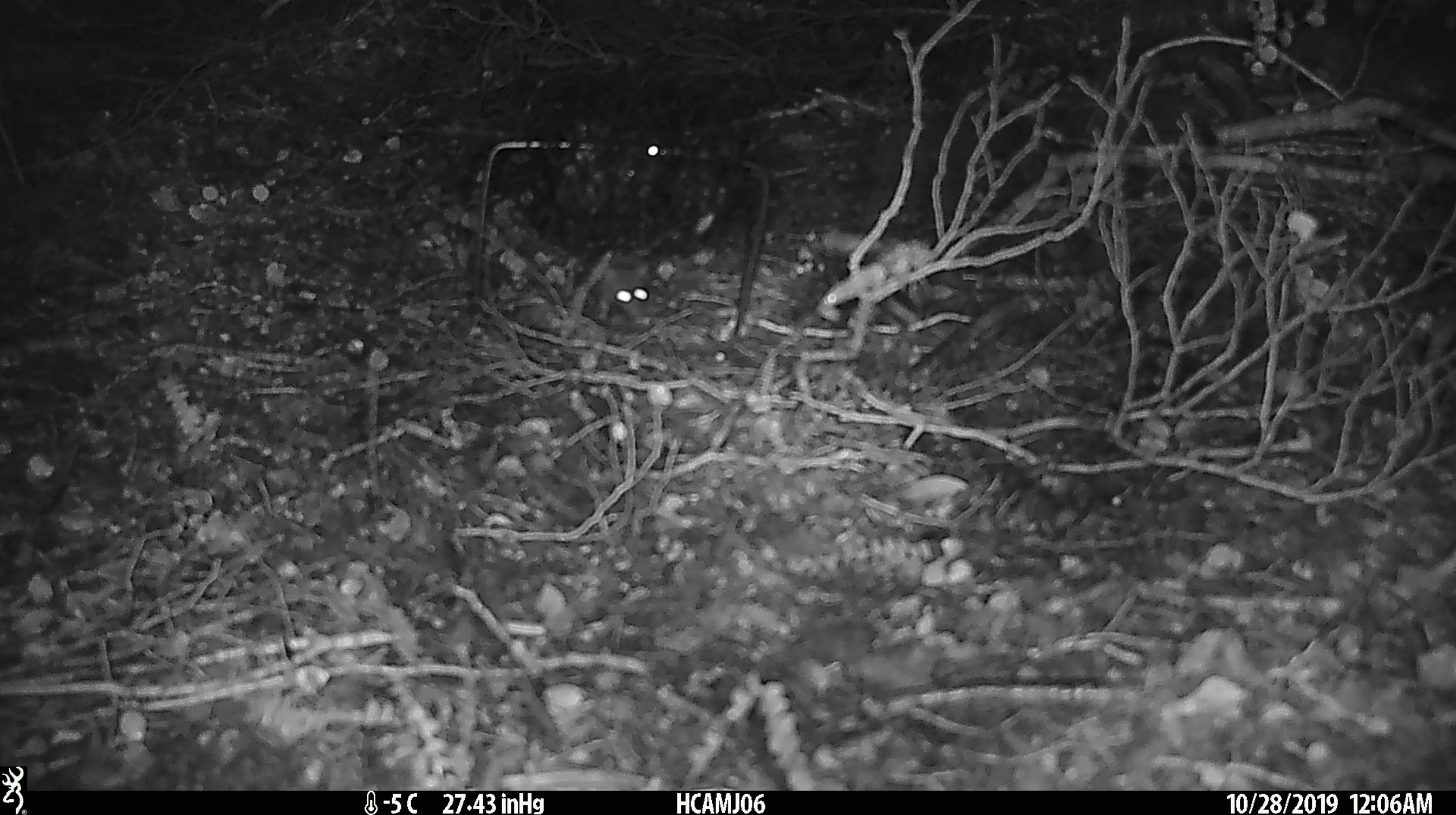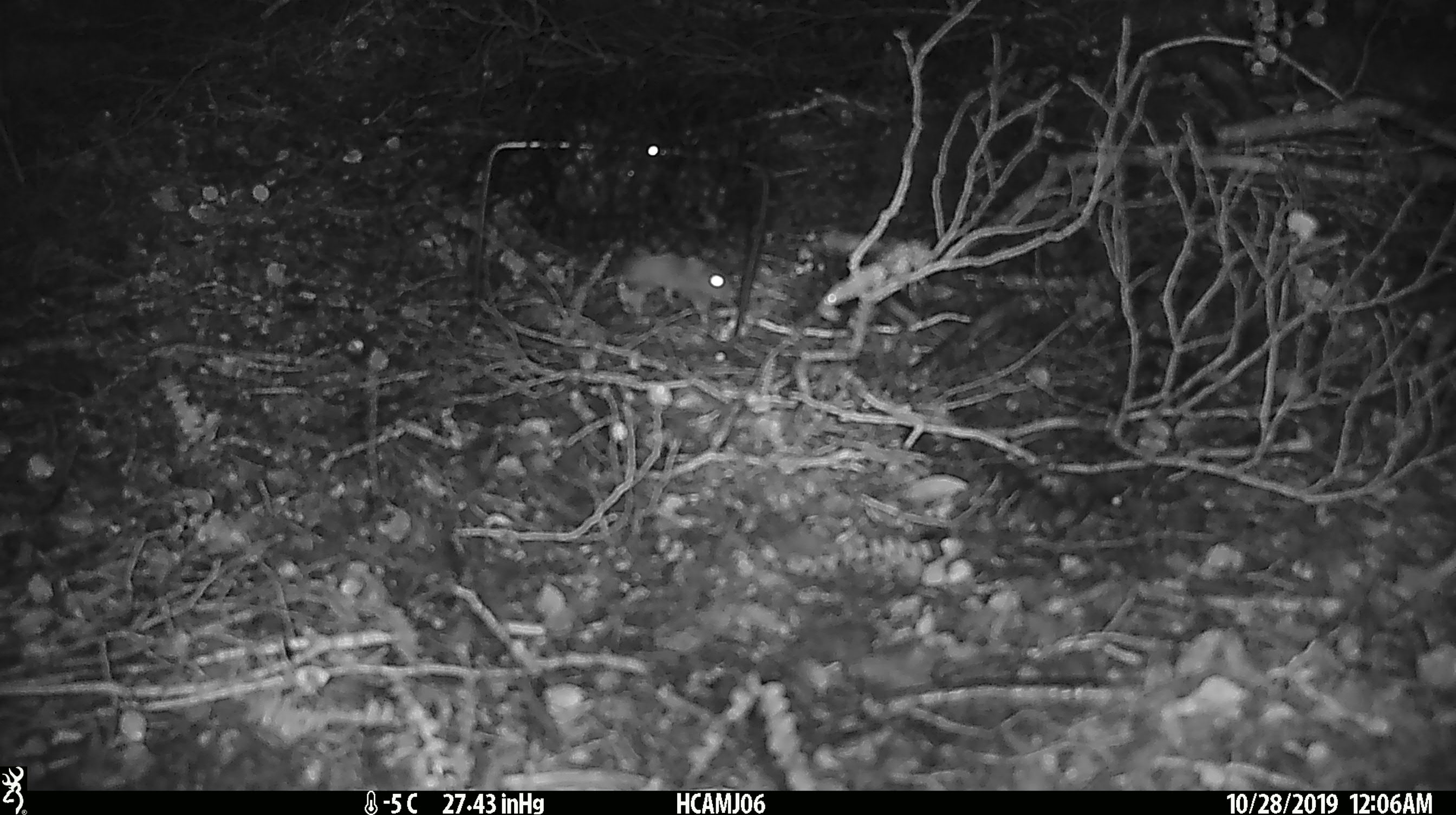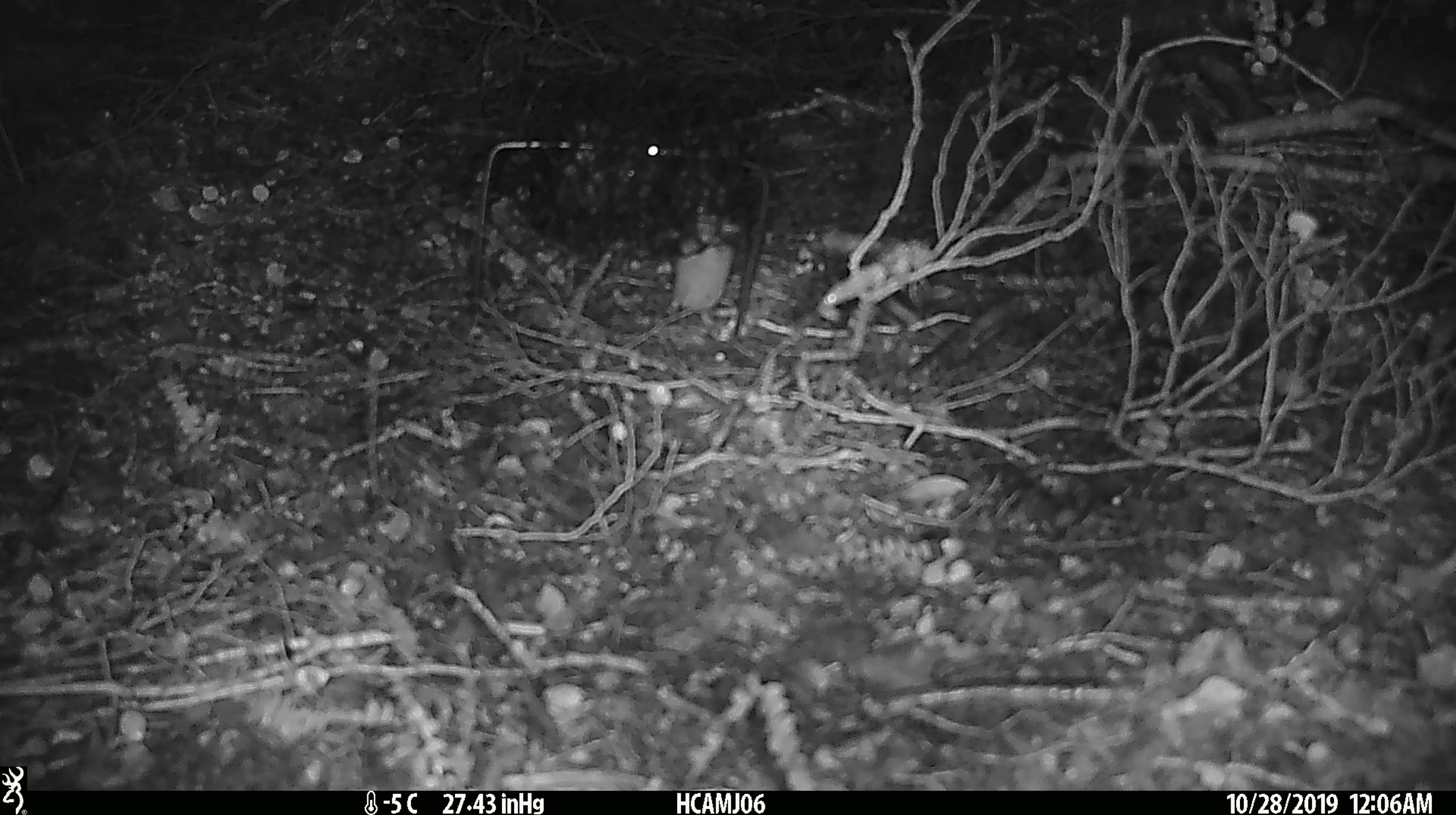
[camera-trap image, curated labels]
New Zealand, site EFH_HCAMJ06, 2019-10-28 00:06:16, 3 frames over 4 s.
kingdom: Animalia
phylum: Chordata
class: Mammalia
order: Rodentia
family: Muridae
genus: Mus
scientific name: Mus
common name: mouse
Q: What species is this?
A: Mouse (Mus).